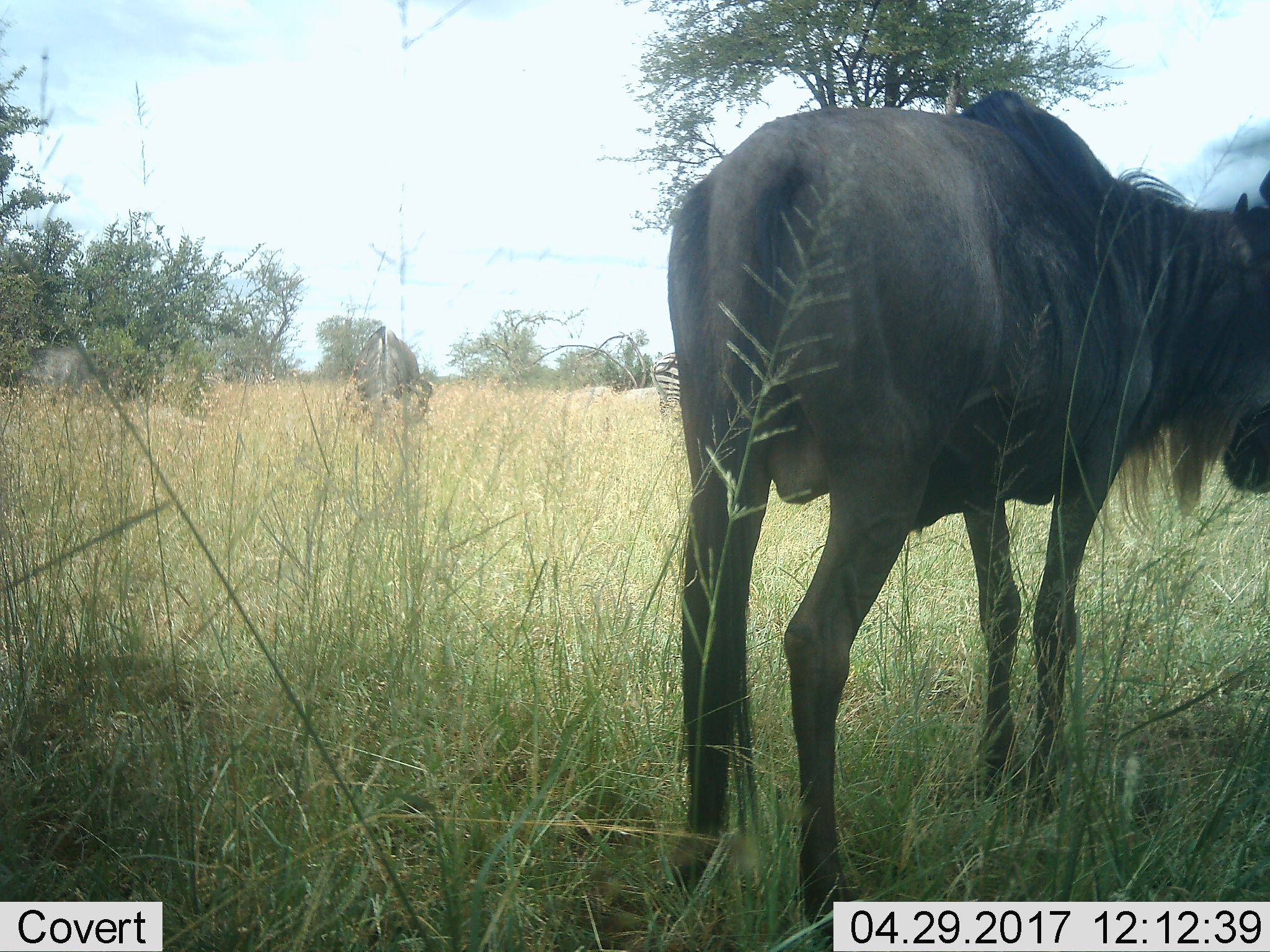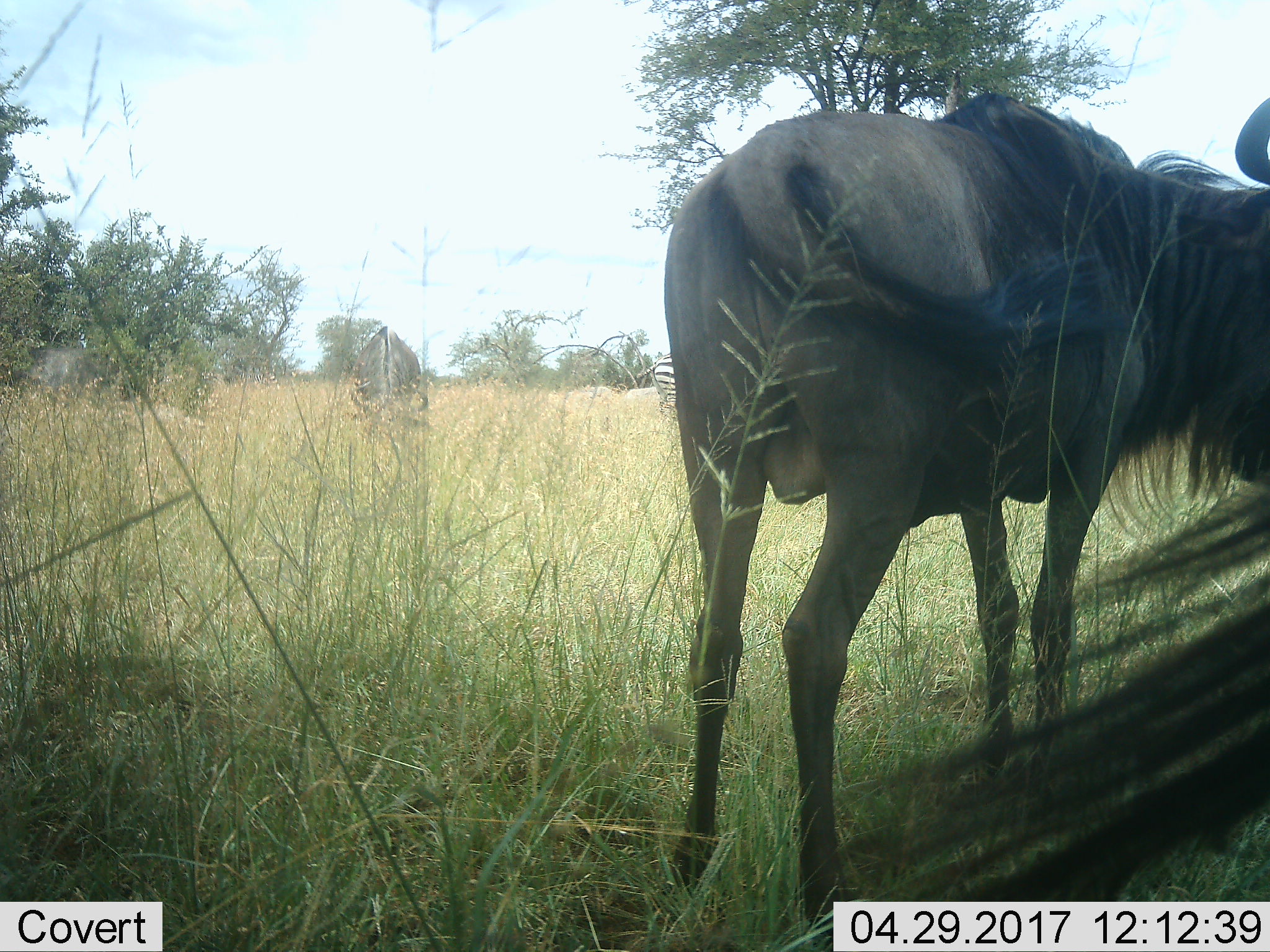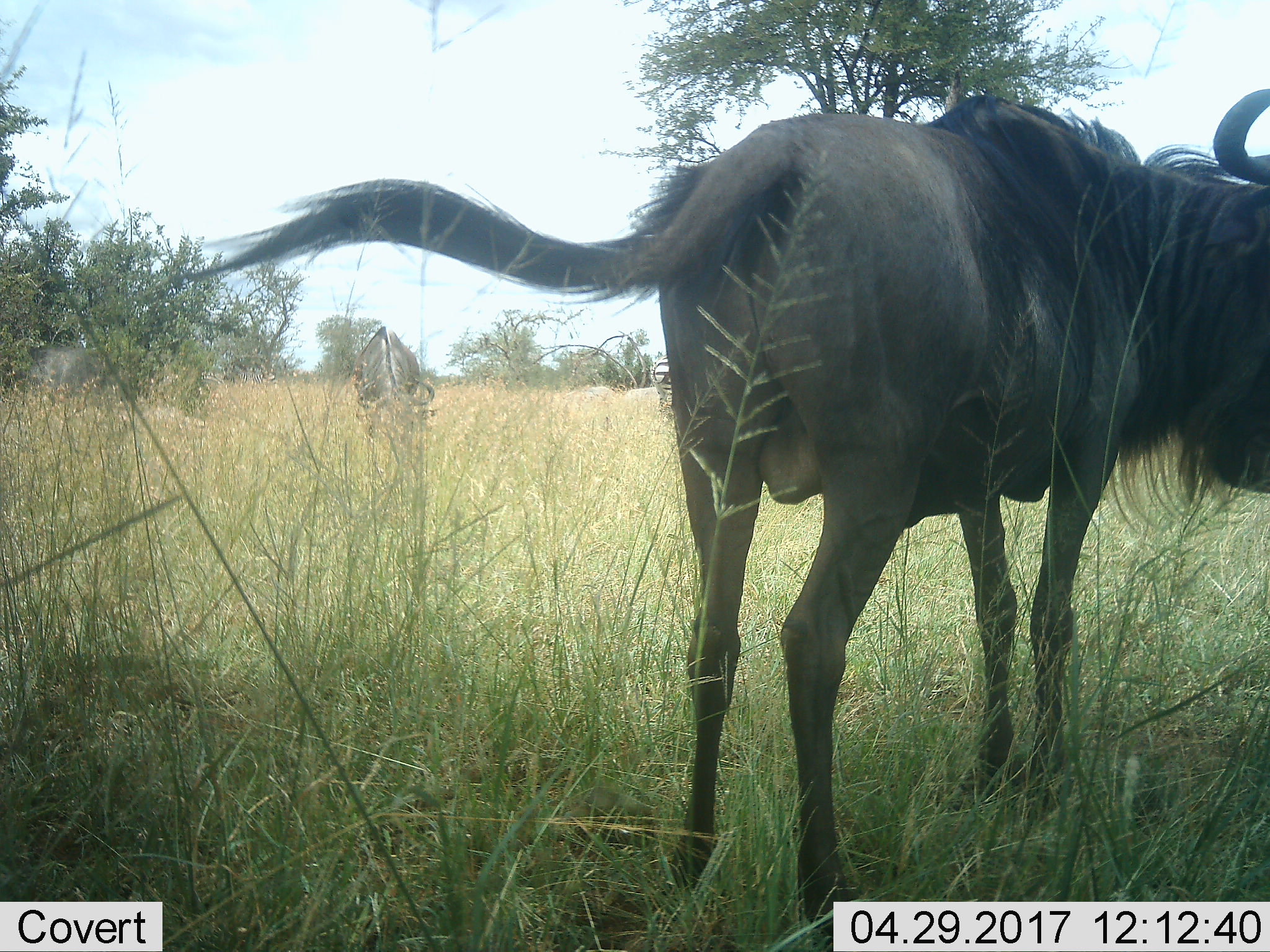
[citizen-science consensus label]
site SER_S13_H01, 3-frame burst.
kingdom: Animalia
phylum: Chordata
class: Mammalia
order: Artiodactyla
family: Bovidae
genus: Connochaetes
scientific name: Connochaetes taurinus taurinus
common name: blue wildebeest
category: wildebeestblue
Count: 3.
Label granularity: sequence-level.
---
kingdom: Animalia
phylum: Chordata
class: Mammalia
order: Perissodactyla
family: Equidae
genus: Equus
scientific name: Equus quagga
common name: plains zebra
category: zebraplains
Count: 1.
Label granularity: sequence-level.